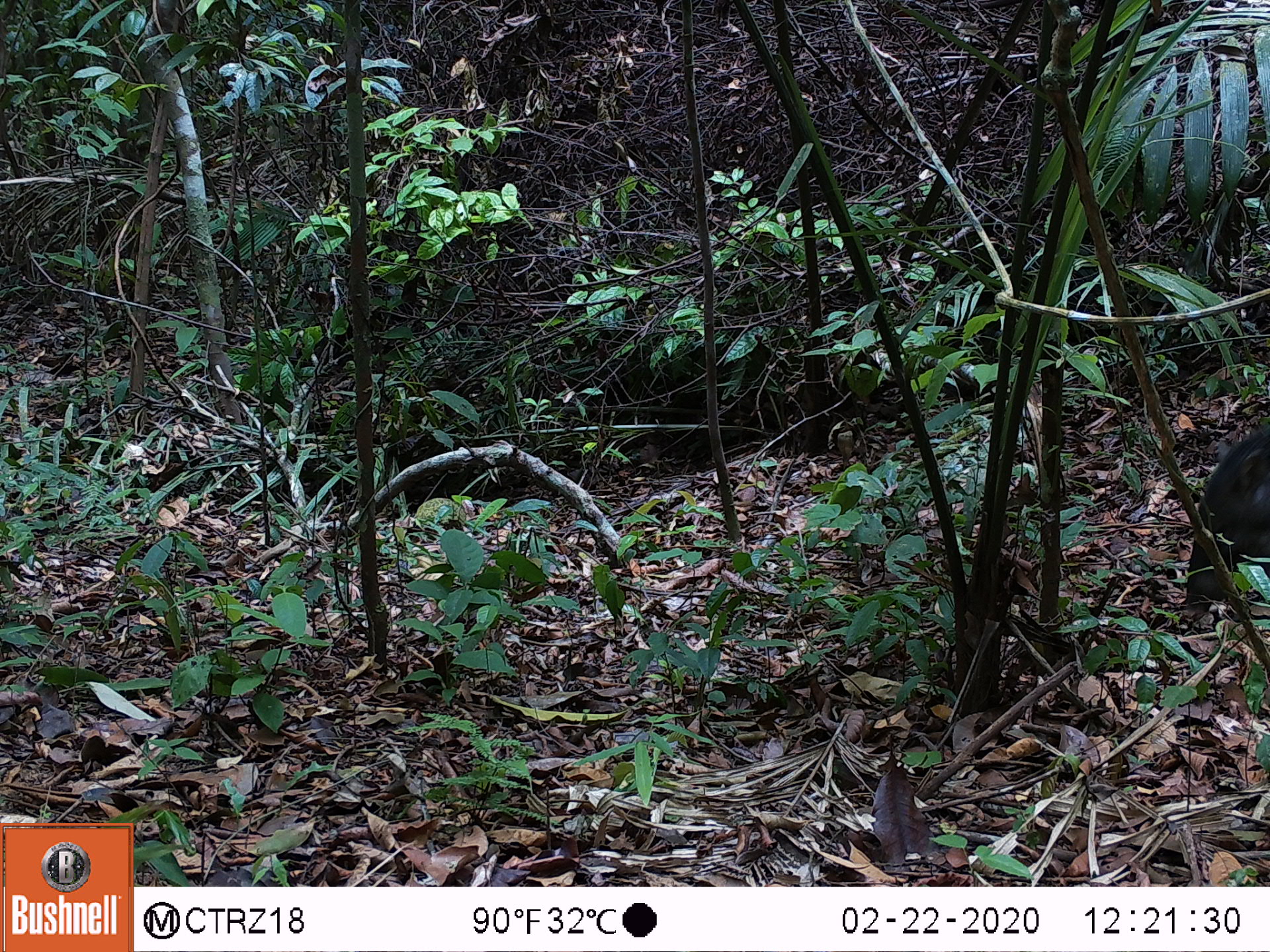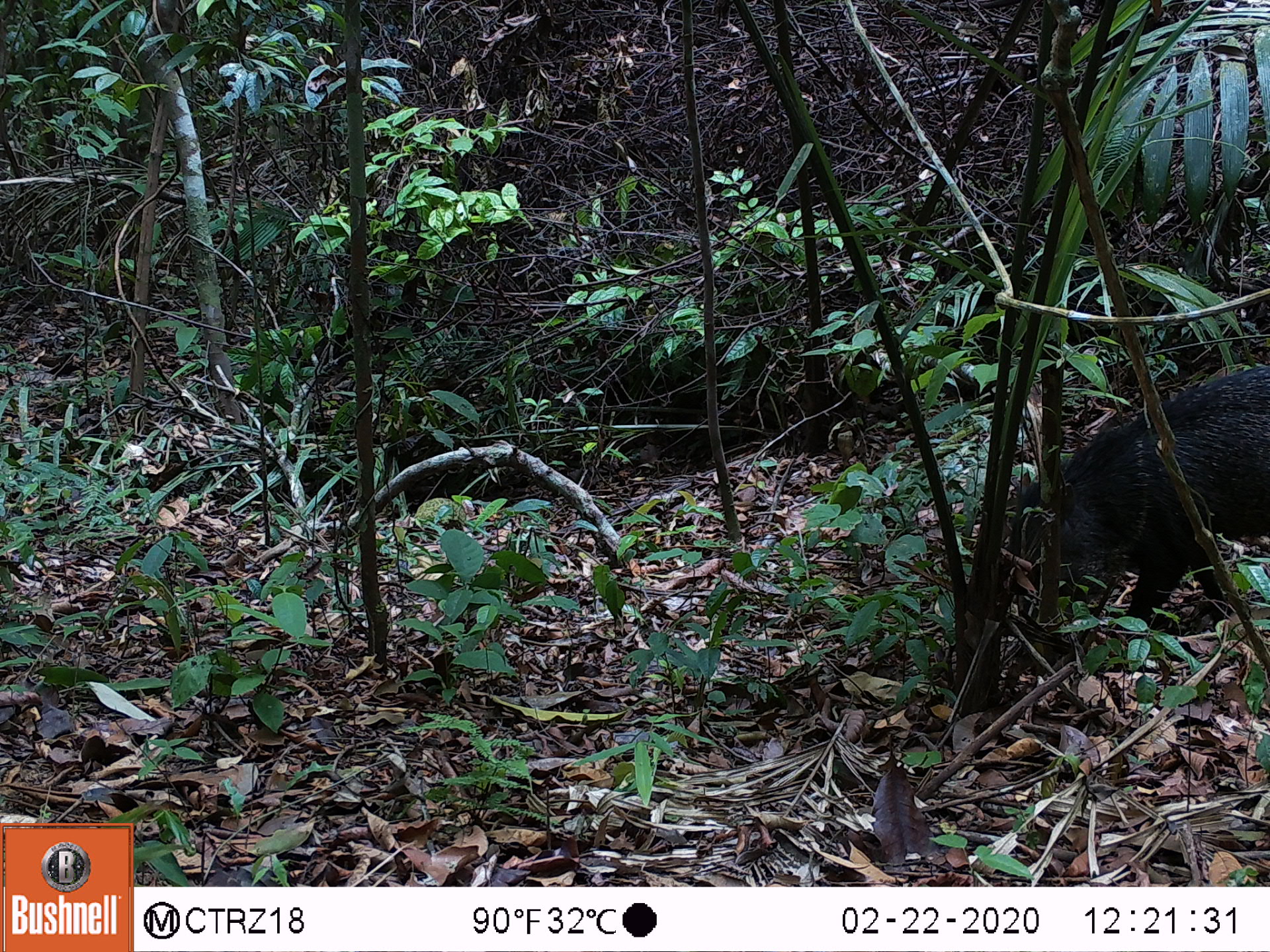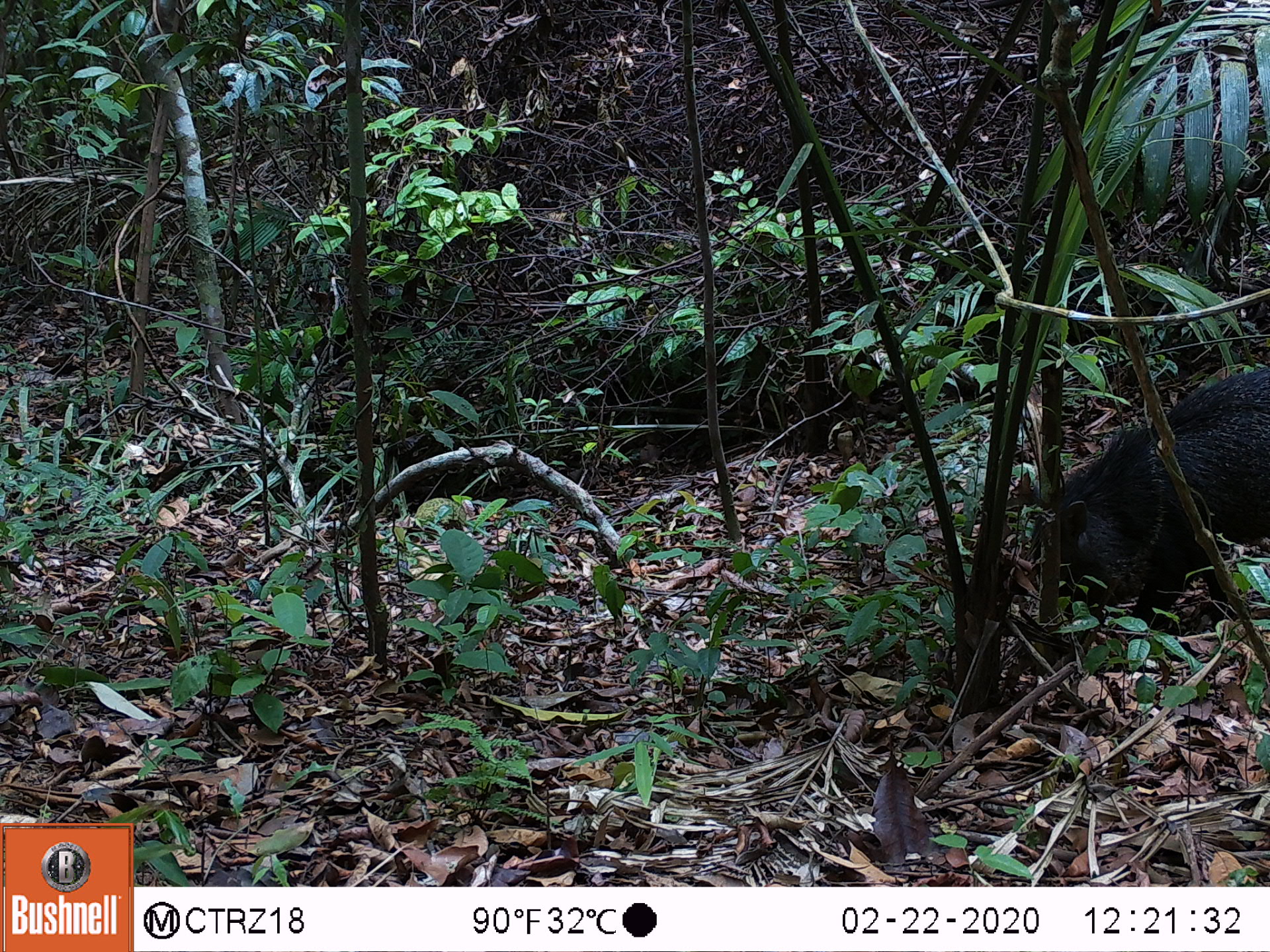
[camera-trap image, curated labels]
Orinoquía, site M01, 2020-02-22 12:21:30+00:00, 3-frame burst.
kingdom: Animalia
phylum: Chordata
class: Mammalia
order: Artiodactyla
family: Tayassuidae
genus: Pecari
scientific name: Pecari tajacu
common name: collared peccary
Collared peccary (Pecari tajacu).